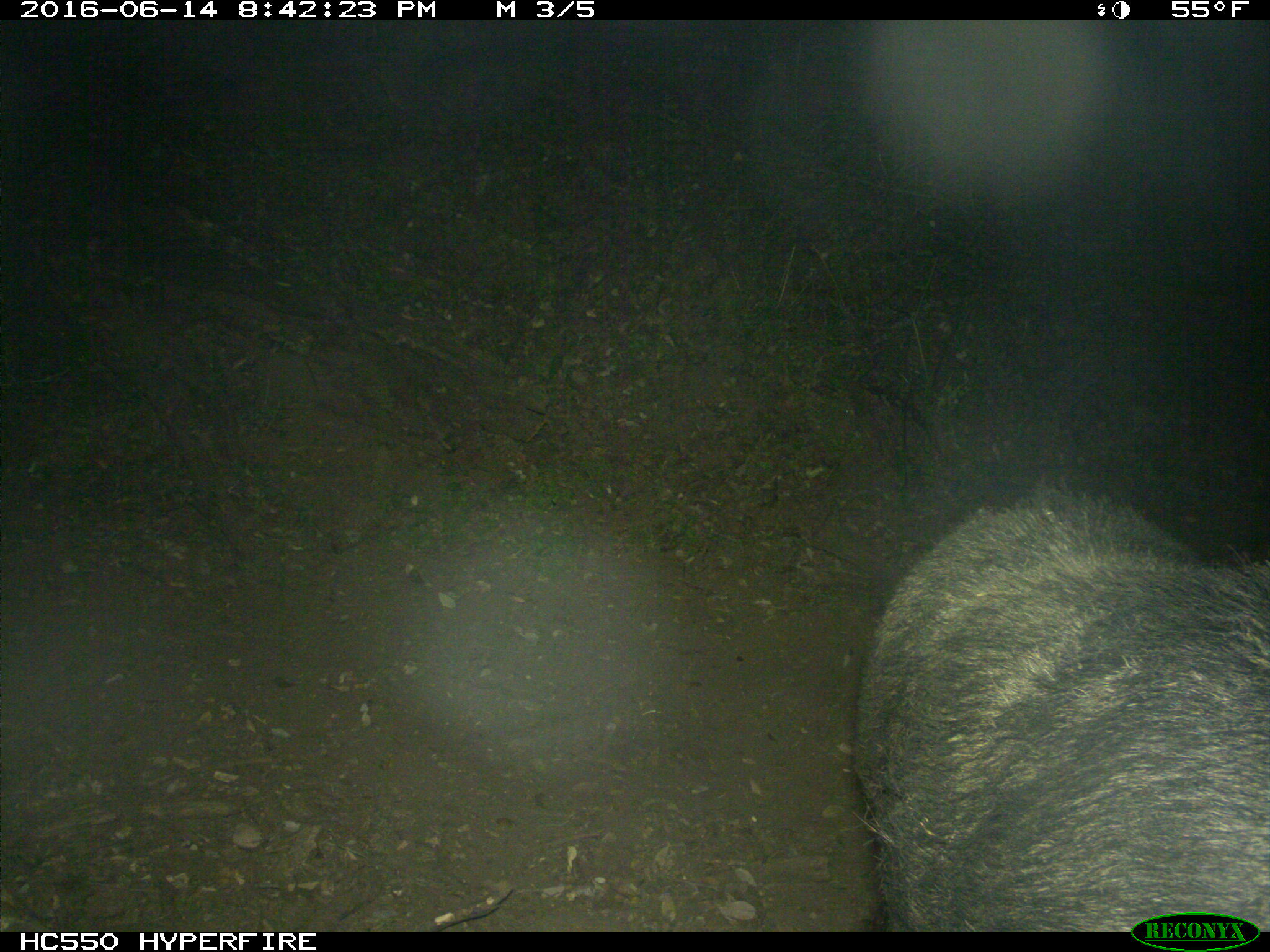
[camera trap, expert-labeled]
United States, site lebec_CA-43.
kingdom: Animalia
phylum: Chordata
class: Mammalia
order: Artiodactyla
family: Suidae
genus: Sus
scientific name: Sus scrofa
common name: wild boar